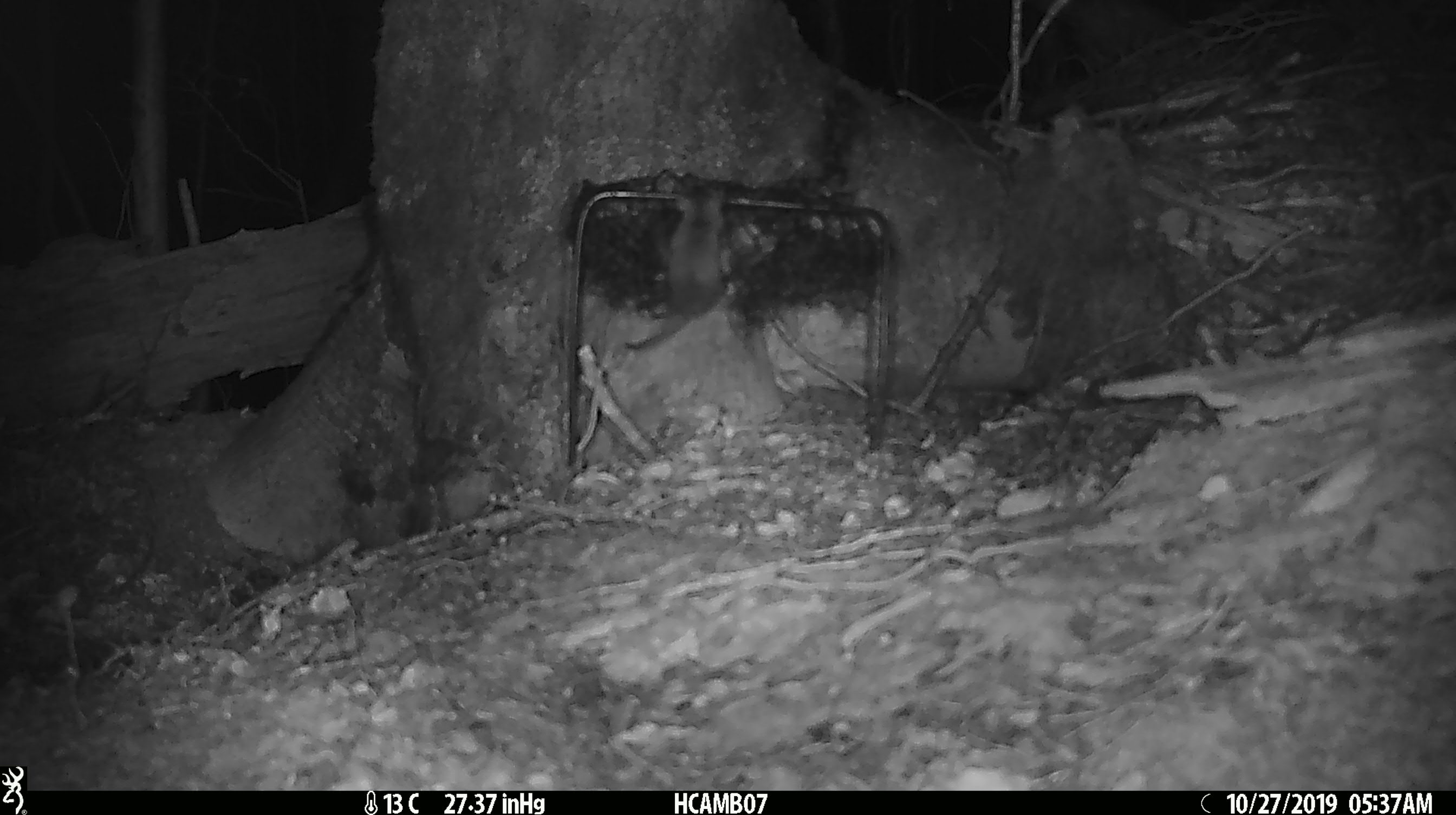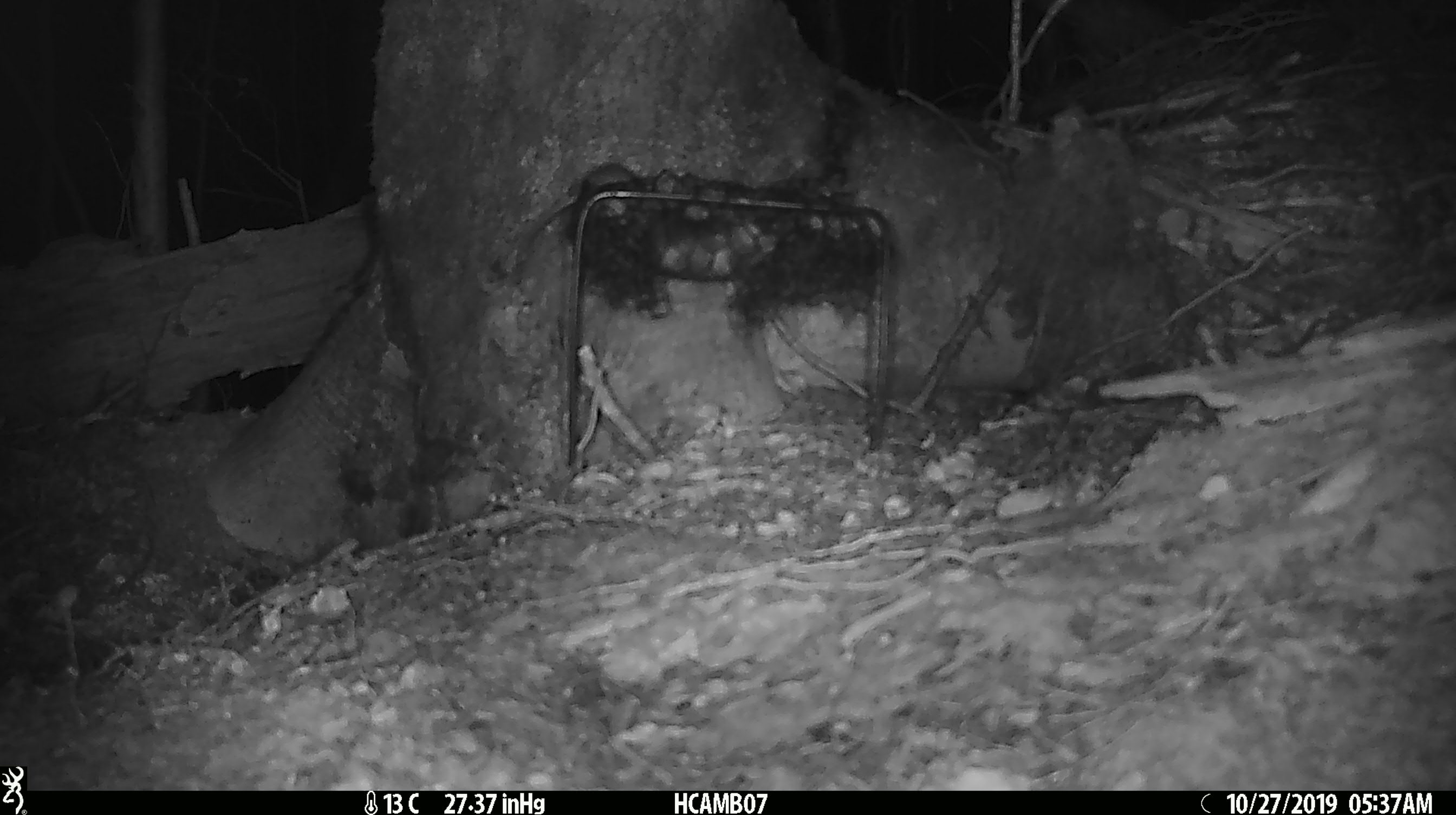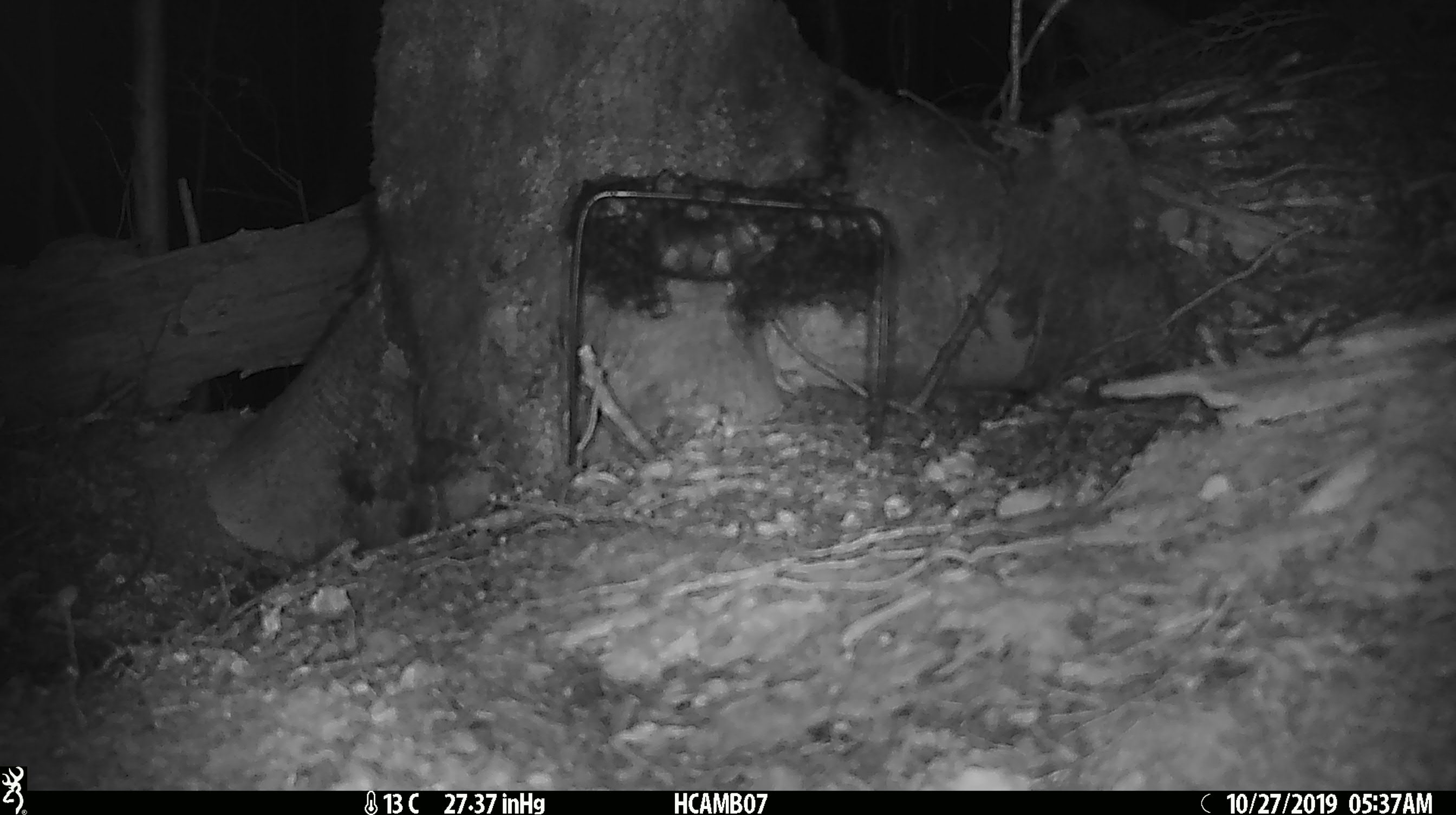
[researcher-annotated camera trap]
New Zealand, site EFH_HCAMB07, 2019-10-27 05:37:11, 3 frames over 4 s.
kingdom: Animalia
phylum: Chordata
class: Mammalia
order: Rodentia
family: Muridae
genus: Mus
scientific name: Mus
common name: mouse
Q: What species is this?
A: Mouse (Mus).